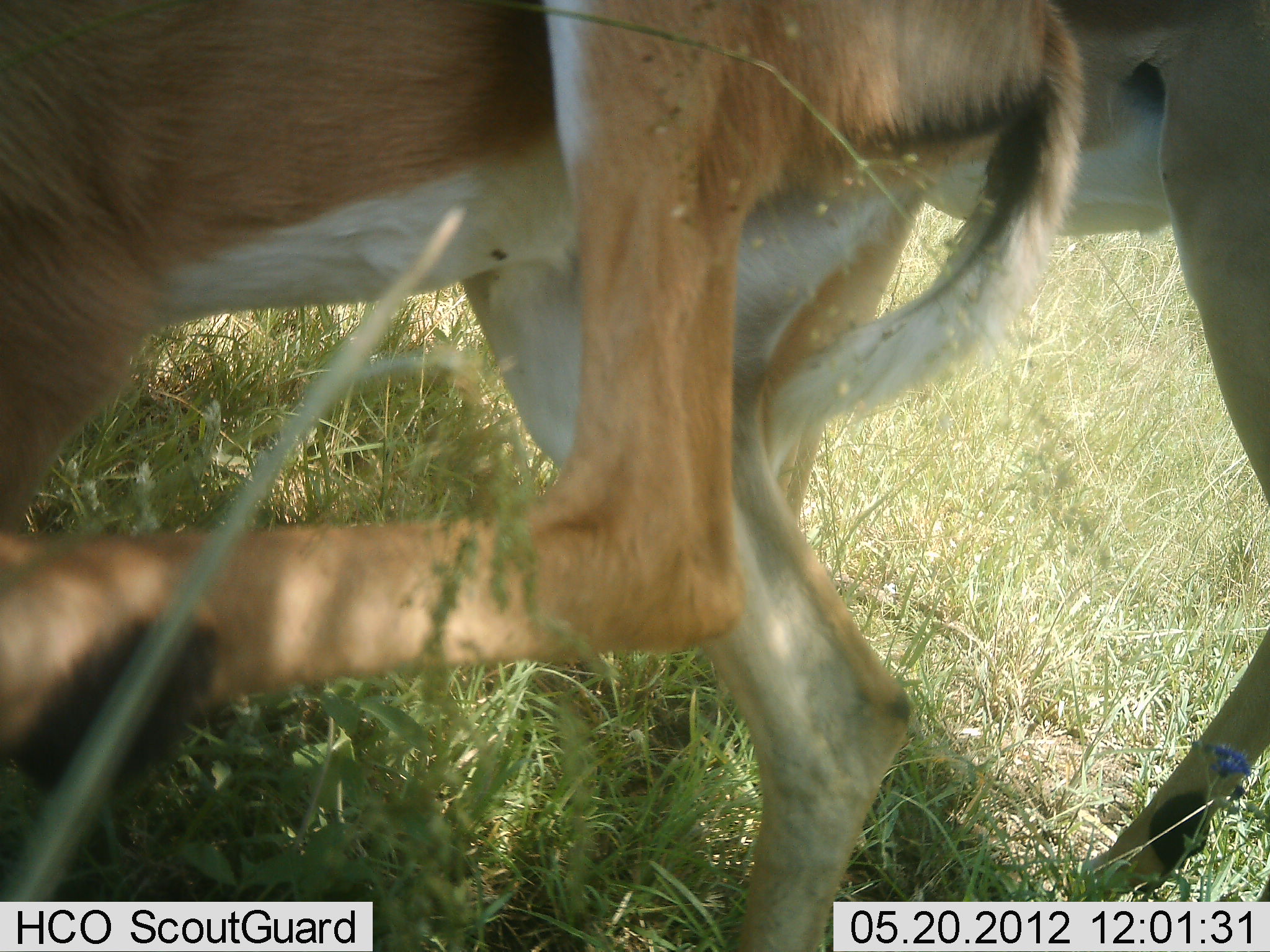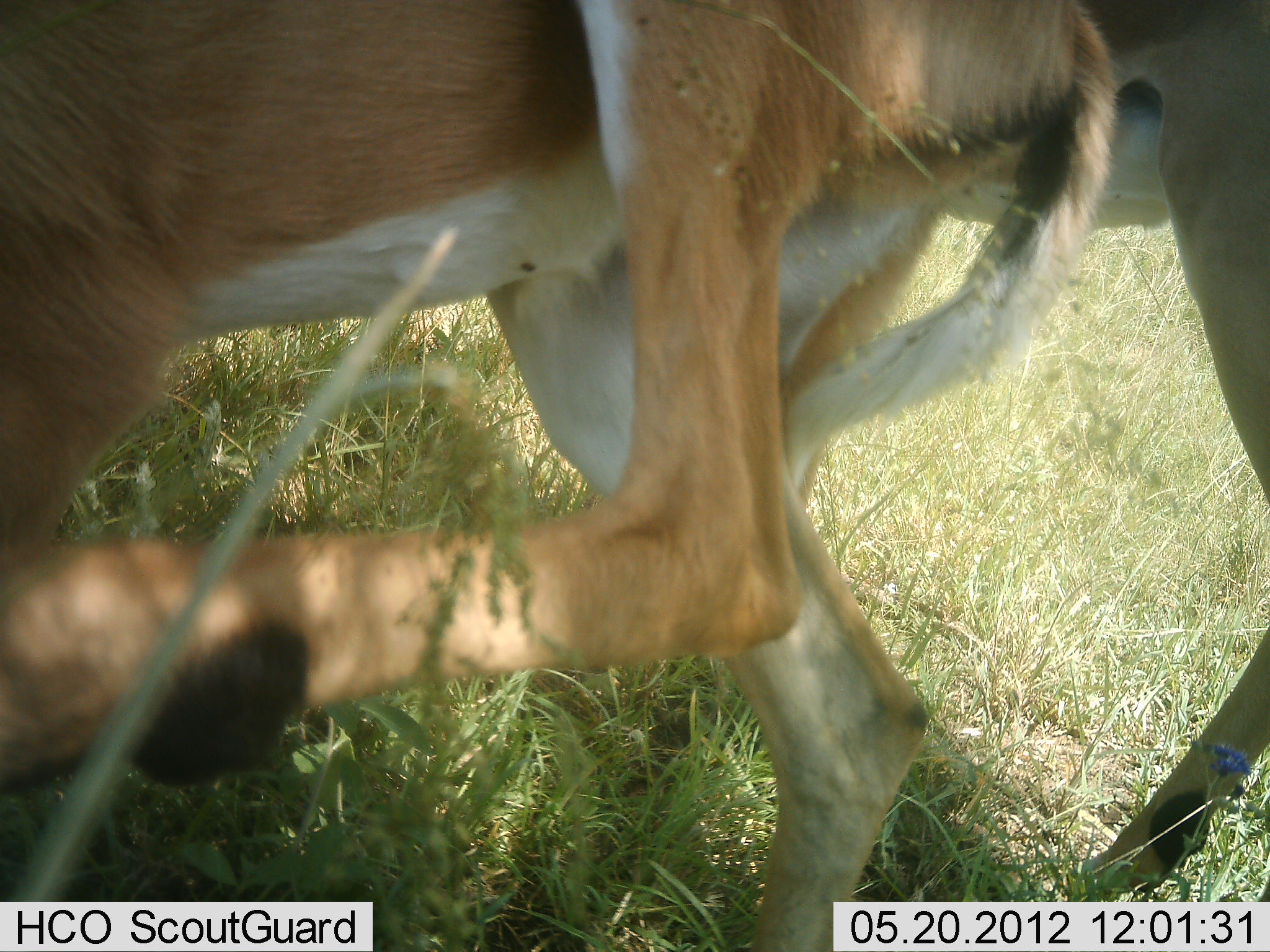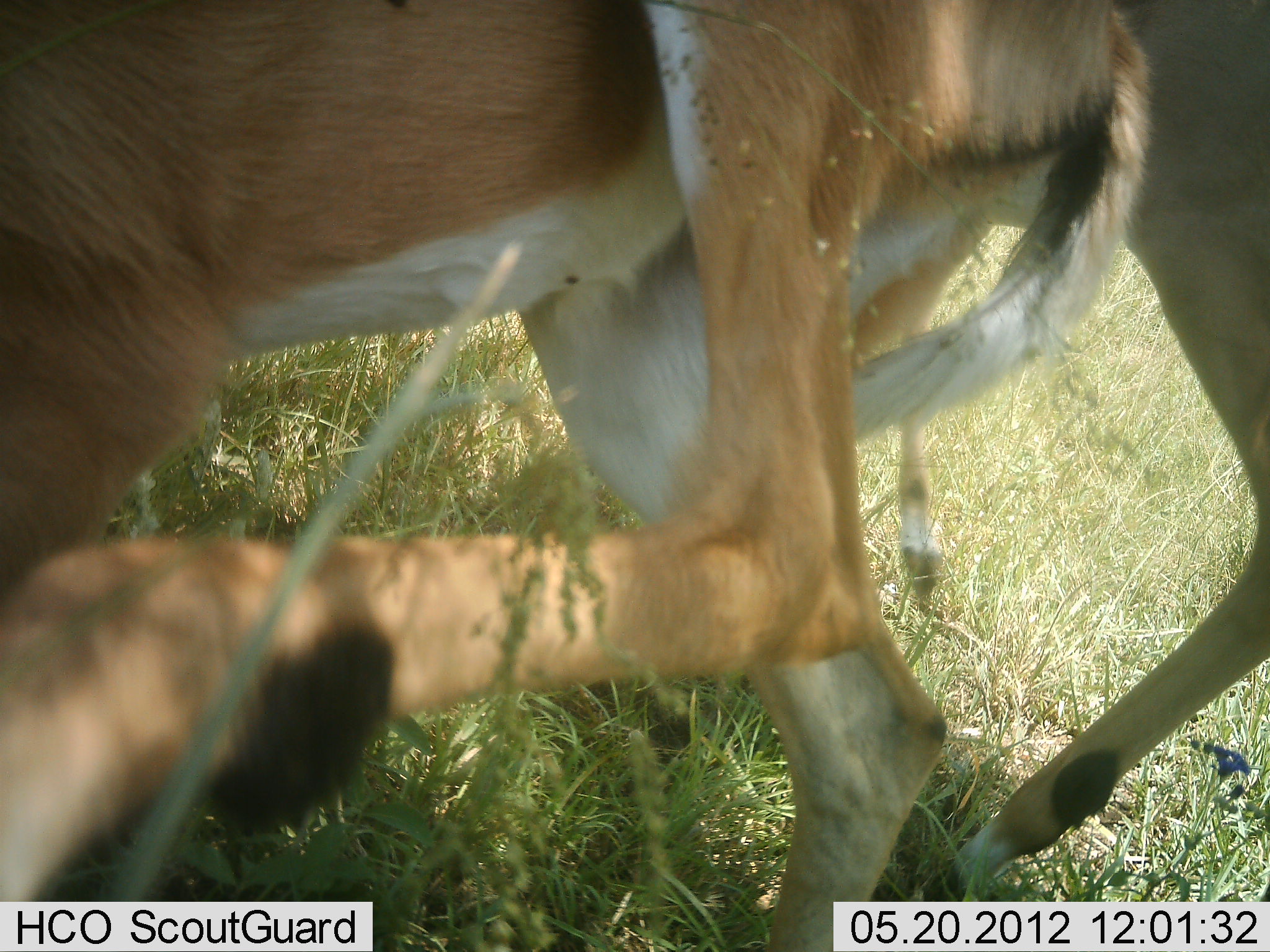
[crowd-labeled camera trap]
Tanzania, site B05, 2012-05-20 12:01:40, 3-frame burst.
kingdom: Animalia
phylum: Chordata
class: Mammalia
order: Artiodactyla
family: Bovidae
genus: Aepyceros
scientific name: Aepyceros melampus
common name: impala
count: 2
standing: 88%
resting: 6%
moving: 12%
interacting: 6%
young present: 0%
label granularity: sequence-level